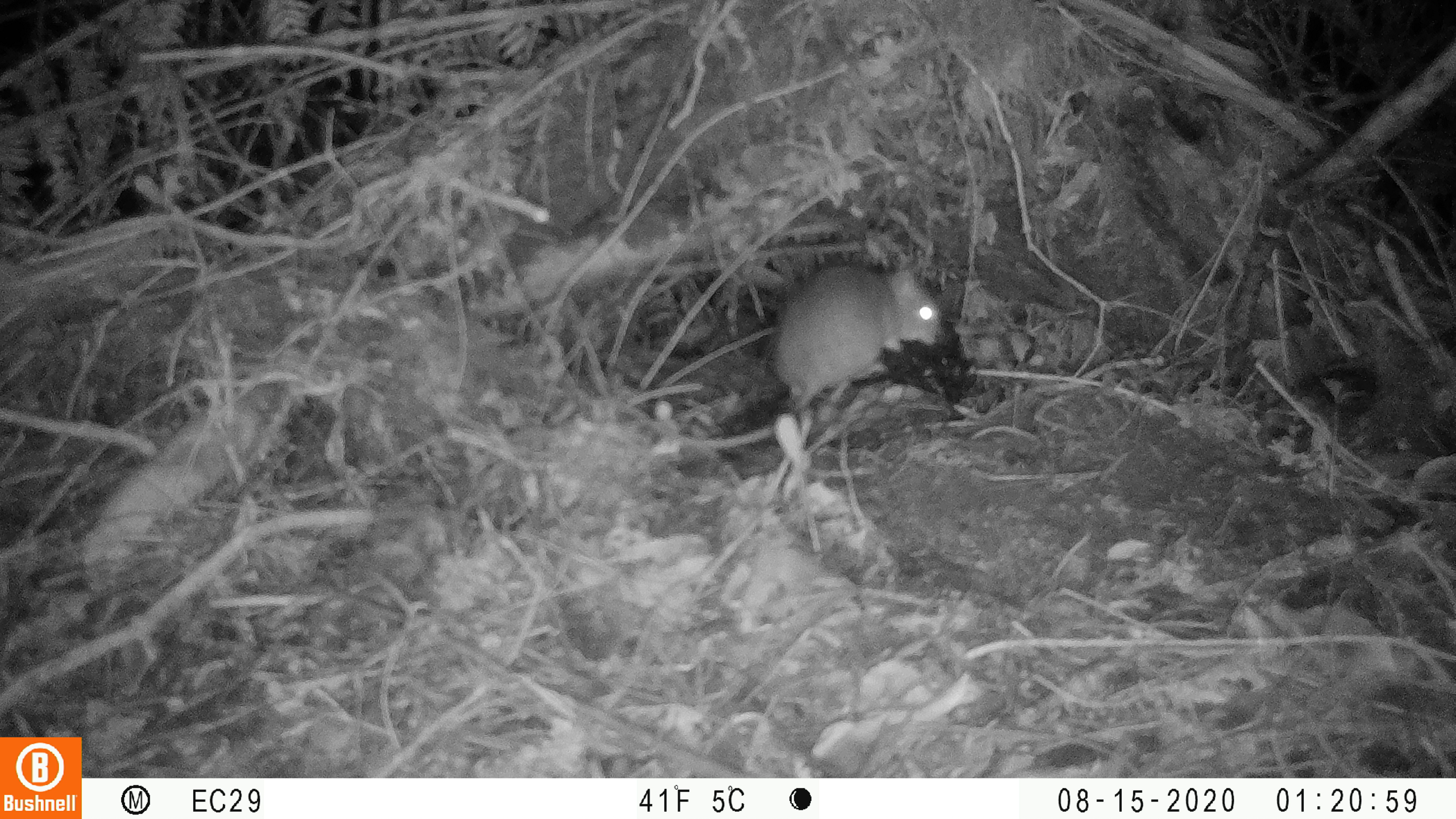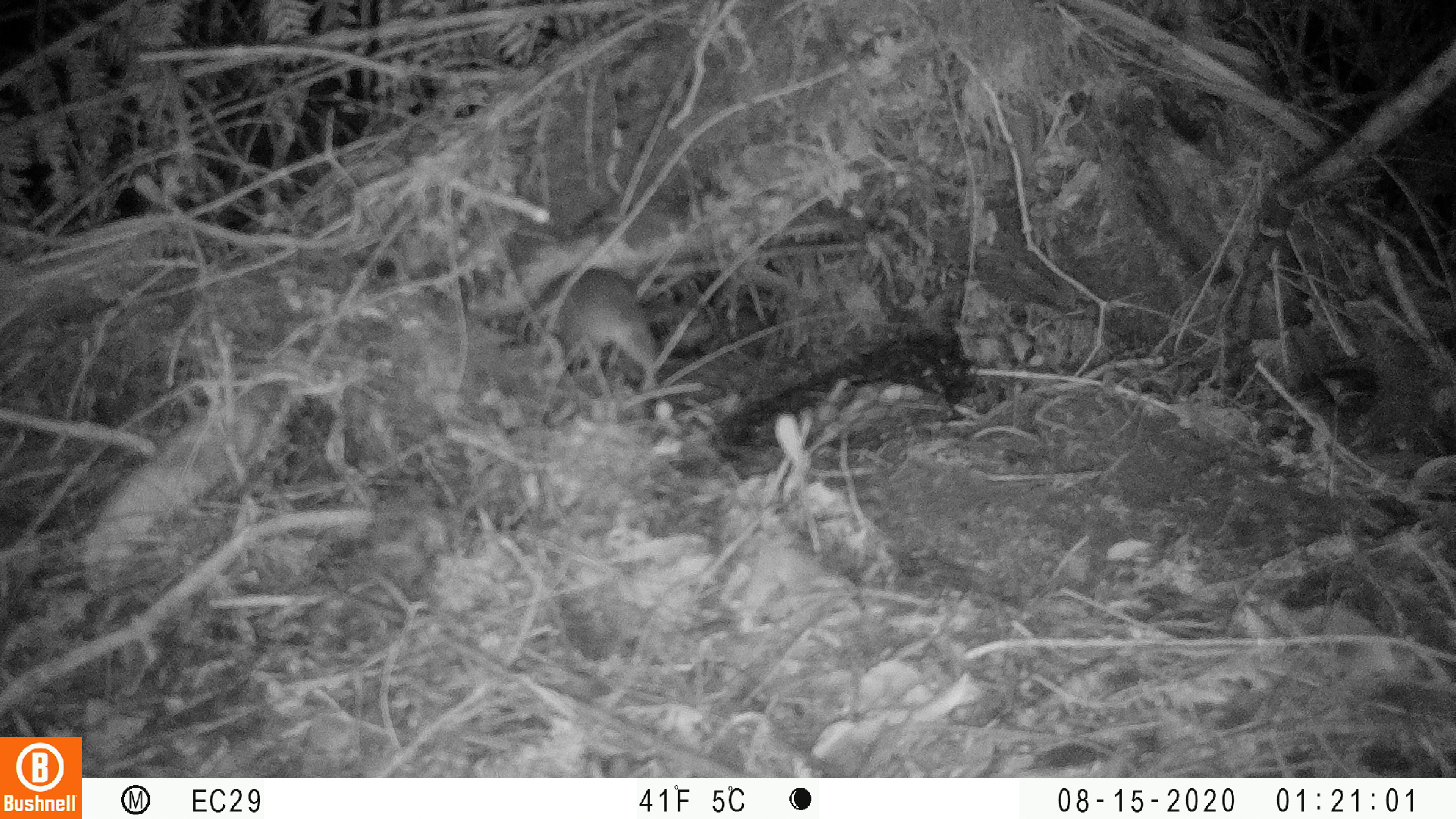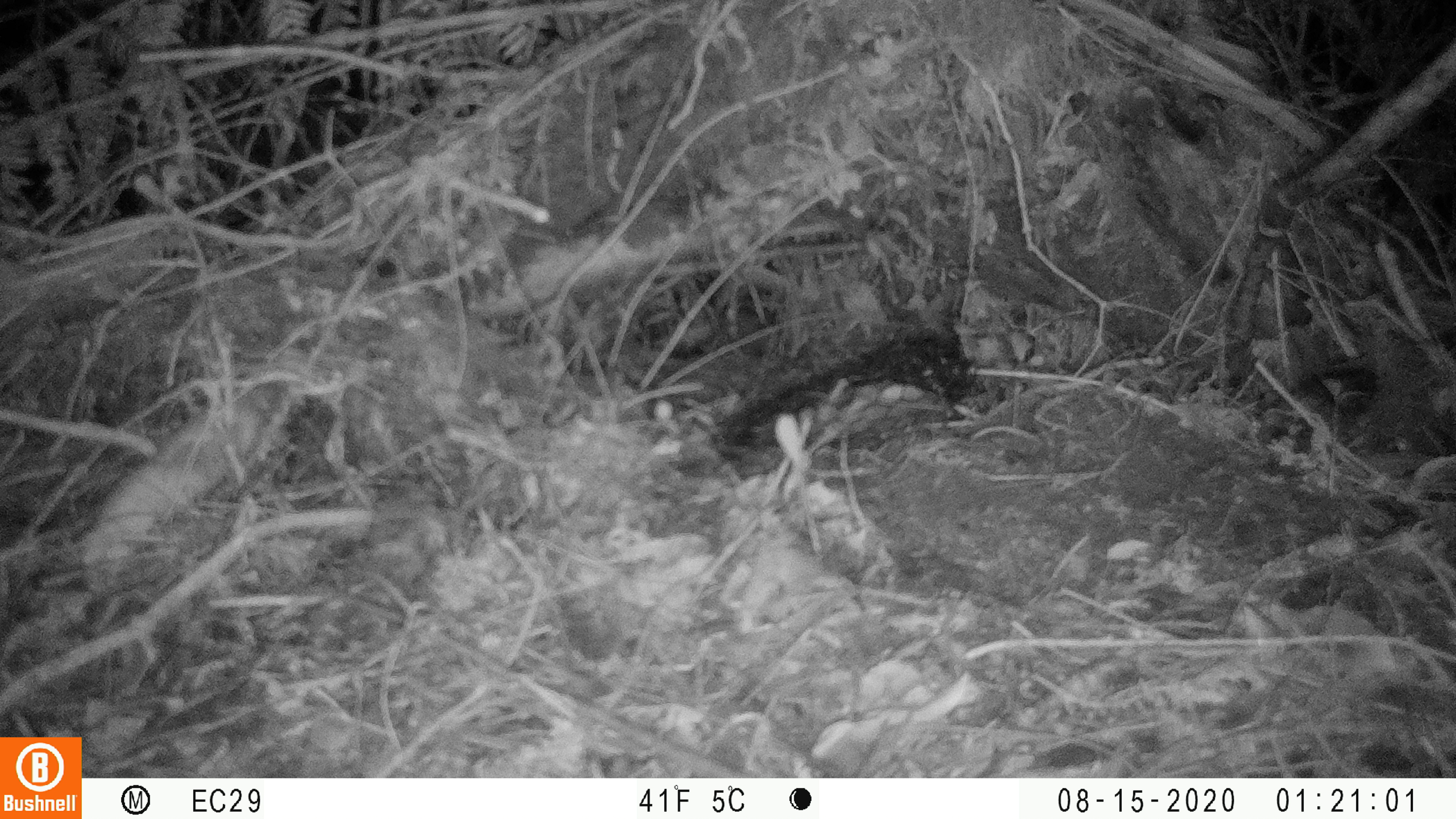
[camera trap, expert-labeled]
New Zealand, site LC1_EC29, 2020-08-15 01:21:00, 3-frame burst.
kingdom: Animalia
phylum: Chordata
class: Mammalia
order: Rodentia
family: Muridae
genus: Rattus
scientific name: Rattus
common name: rat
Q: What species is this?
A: Rat (Rattus).